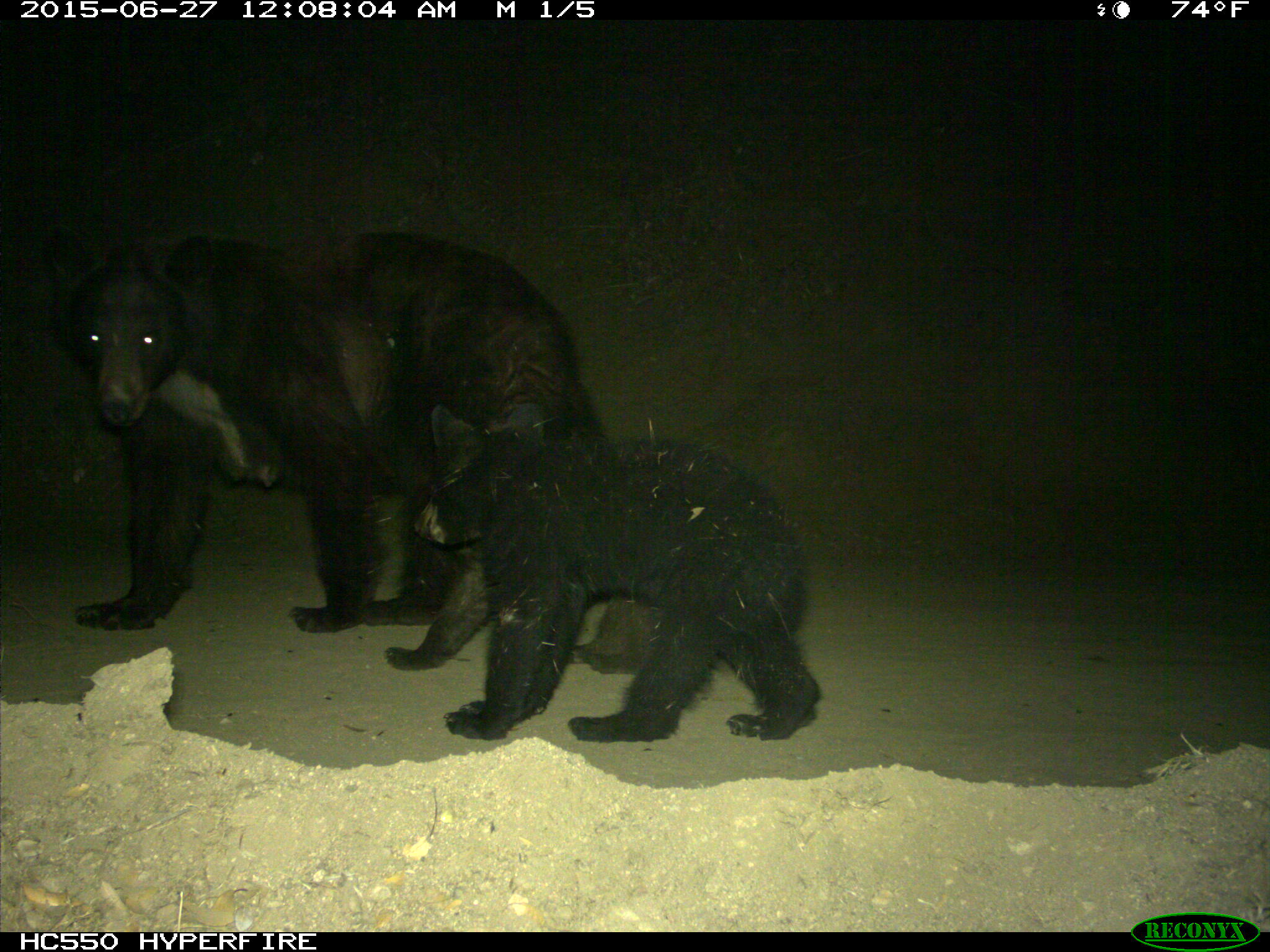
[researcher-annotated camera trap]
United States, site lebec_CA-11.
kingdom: Animalia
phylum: Chordata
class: Mammalia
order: Carnivora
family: Ursidae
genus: Ursus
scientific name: Ursus americanus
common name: american black bear